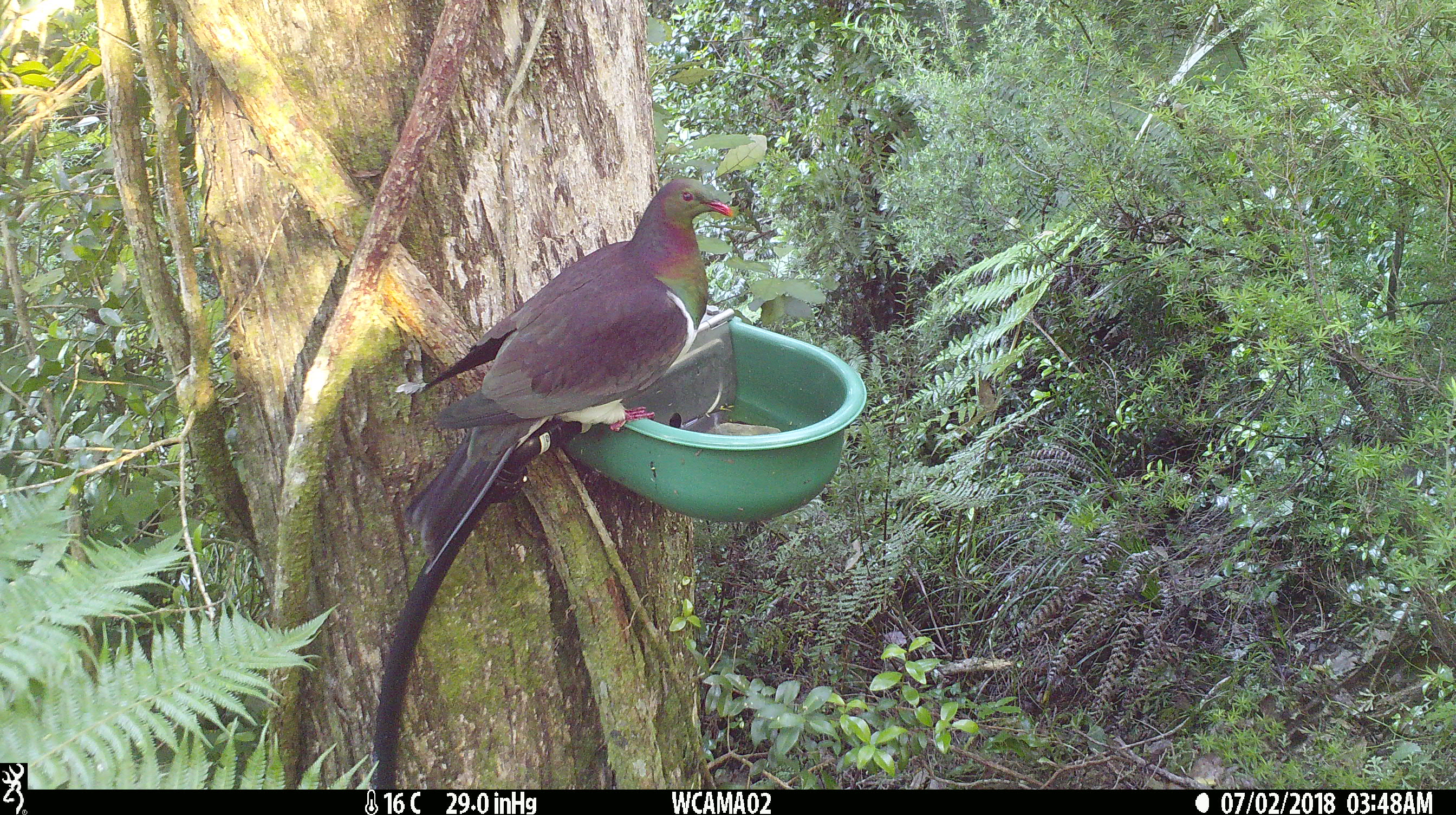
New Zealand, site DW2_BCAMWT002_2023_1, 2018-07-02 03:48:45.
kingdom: Animalia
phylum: Chordata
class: Aves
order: Columbiformes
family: Columbidae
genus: Hemiphaga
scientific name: Hemiphaga novaeseelandiae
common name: new zealand pigeon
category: kereru